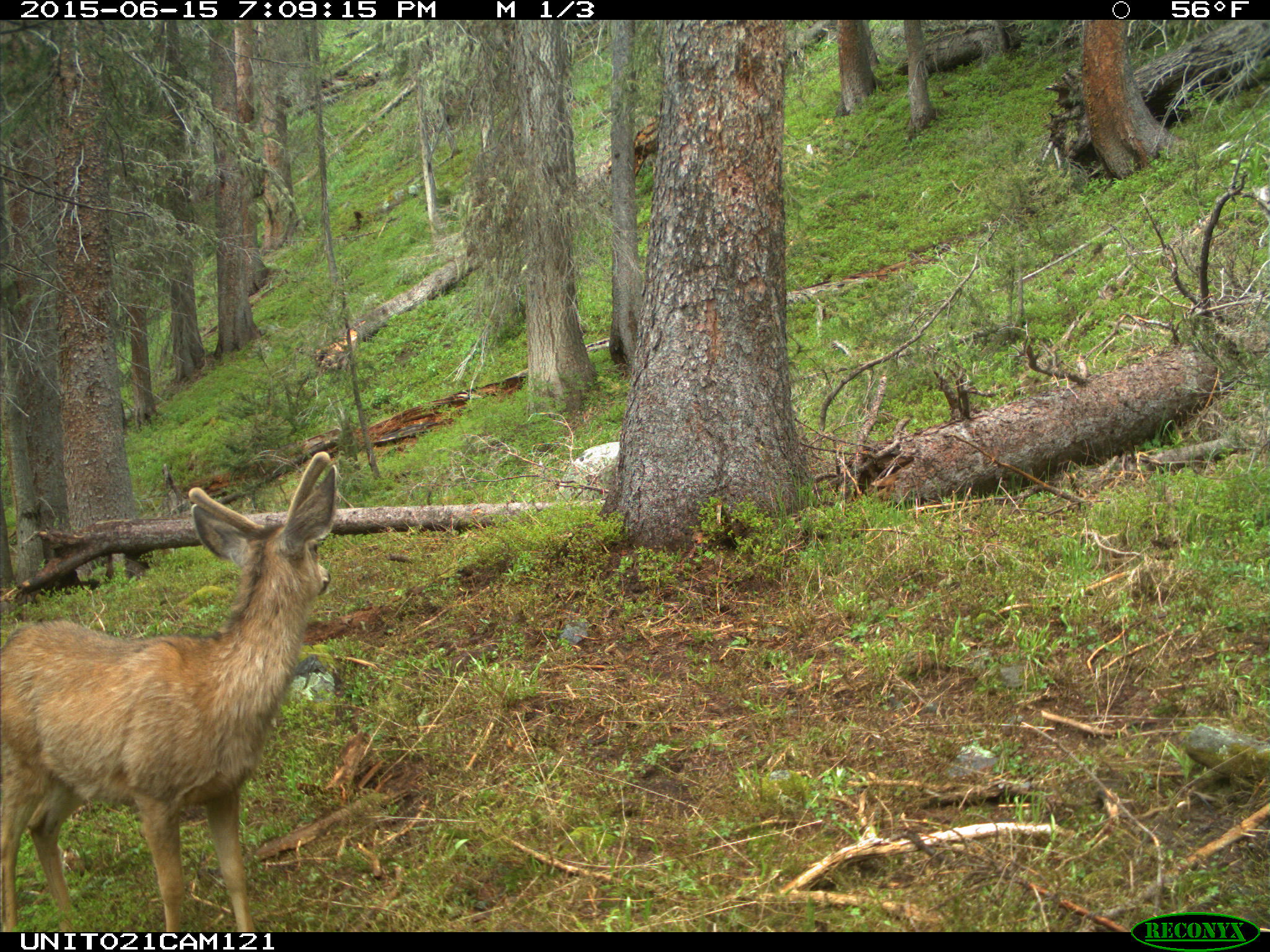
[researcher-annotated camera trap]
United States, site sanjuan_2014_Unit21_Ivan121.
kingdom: Animalia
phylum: Chordata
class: Mammalia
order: Artiodactyla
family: Cervidae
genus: Odocoileus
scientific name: Odocoileus hemionus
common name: mule deer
Odocoileus hemionus (mule deer).